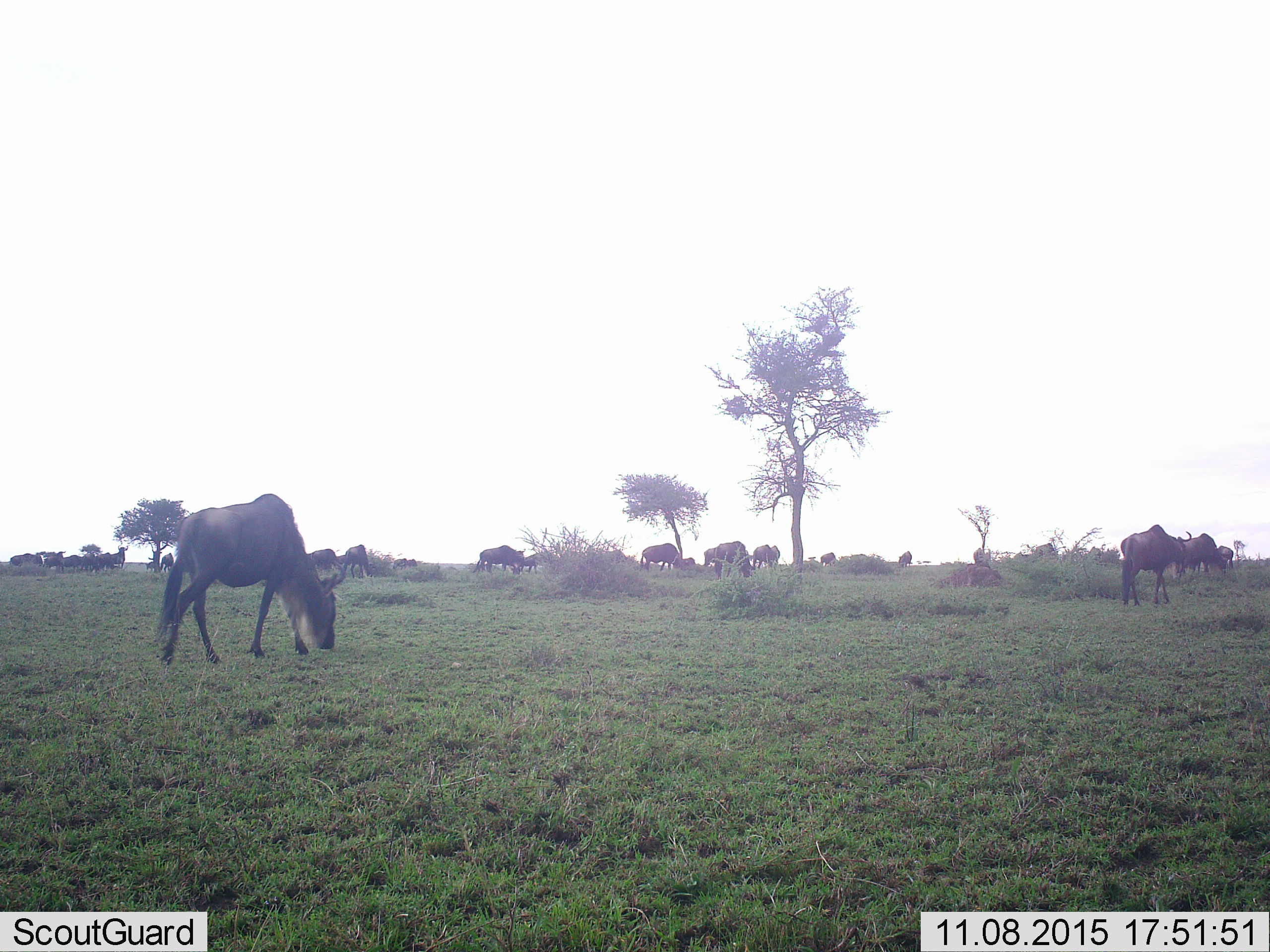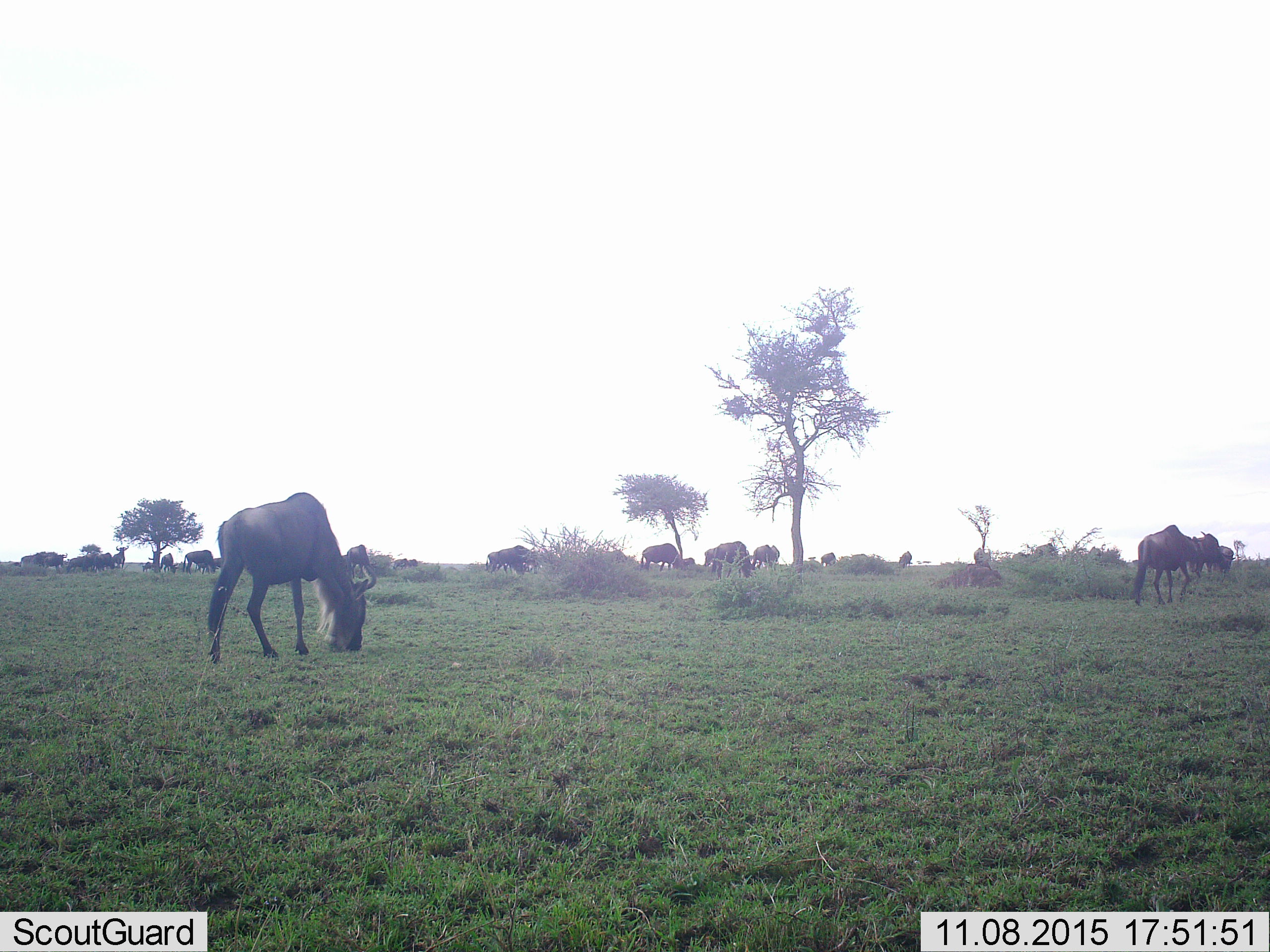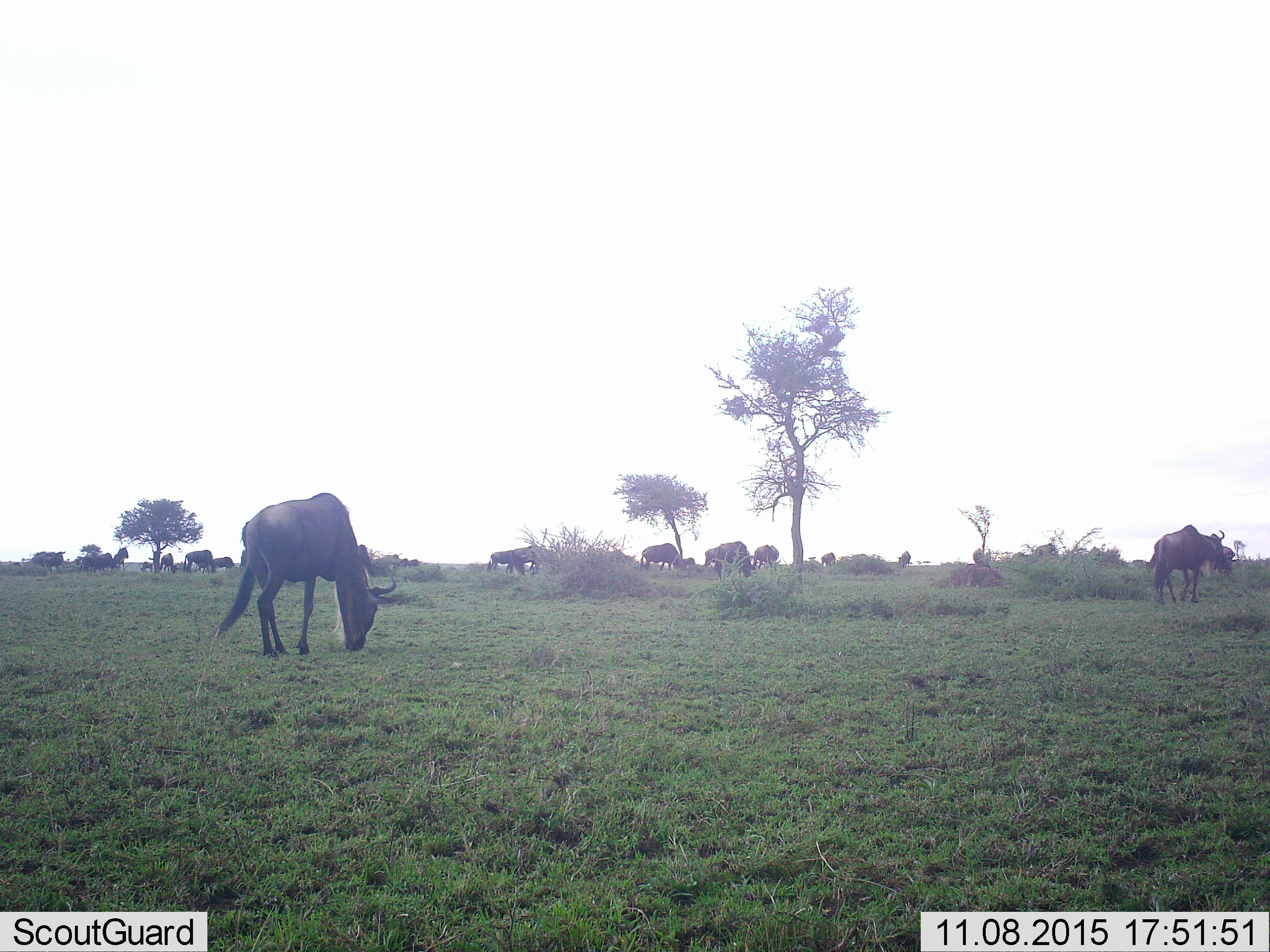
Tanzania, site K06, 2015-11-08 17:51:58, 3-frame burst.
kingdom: Animalia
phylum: Chordata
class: Mammalia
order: Artiodactyla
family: Bovidae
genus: Connochaetes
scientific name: Connochaetes taurinus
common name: blue wildebeest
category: wildebeest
Wildebeest (blue wildebeest) (Connochaetes taurinus), count 11-50. Behavior (volunteer vote fractions): standing 50%, resting 0%, moving 62%, interacting 12%. Young present (vote fraction): 12%. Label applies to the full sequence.